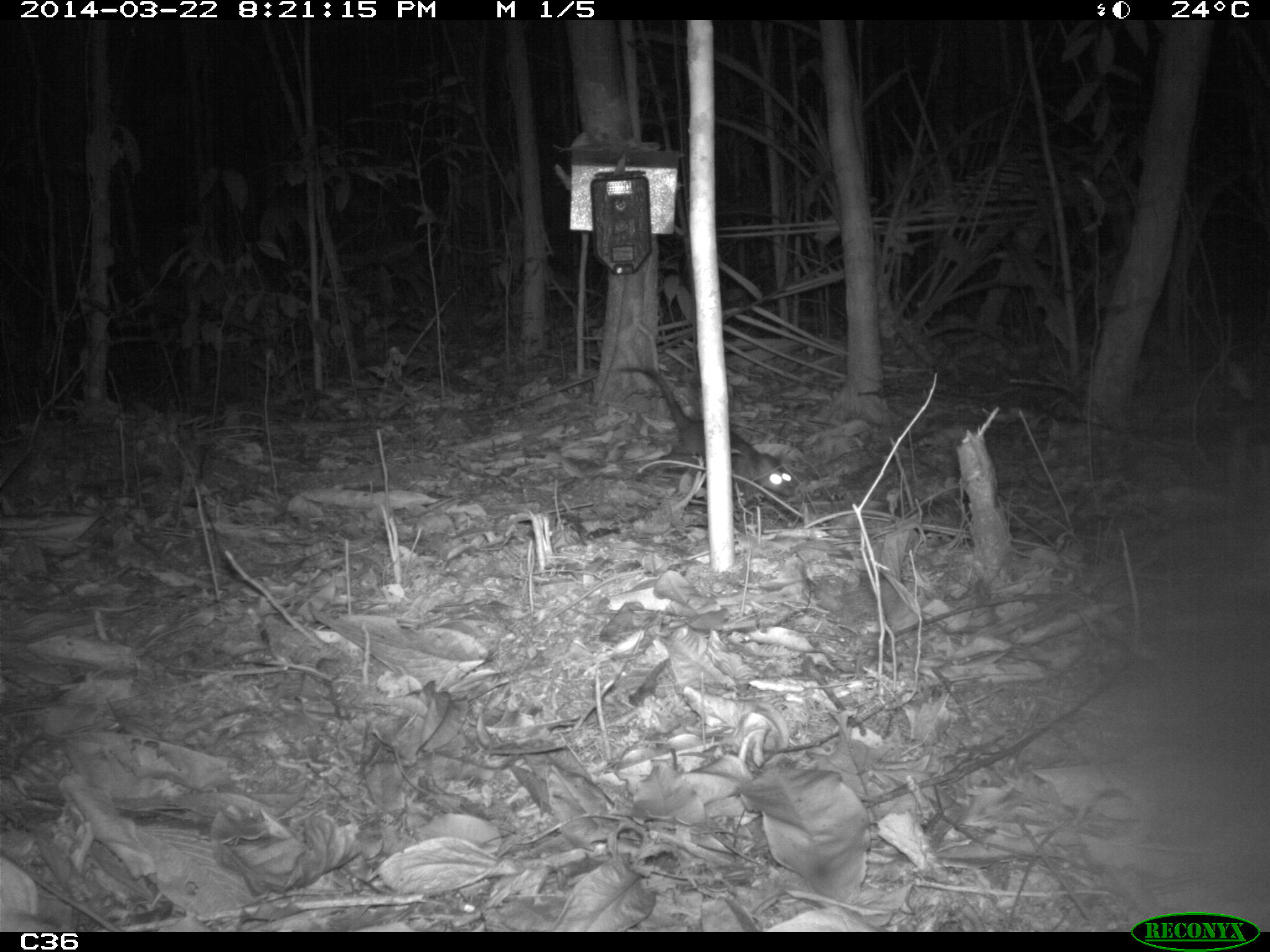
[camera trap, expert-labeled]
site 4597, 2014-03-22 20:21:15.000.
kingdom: Animalia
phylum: Chordata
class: Mammalia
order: Didelphimorphia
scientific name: Didelphimorphia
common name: opossum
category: unknown opossum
Unknown opossum (opossum) (Didelphimorphia), count 1, age adult.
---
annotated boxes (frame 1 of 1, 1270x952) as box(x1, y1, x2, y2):
unknown opossum: box(618, 363, 795, 496)